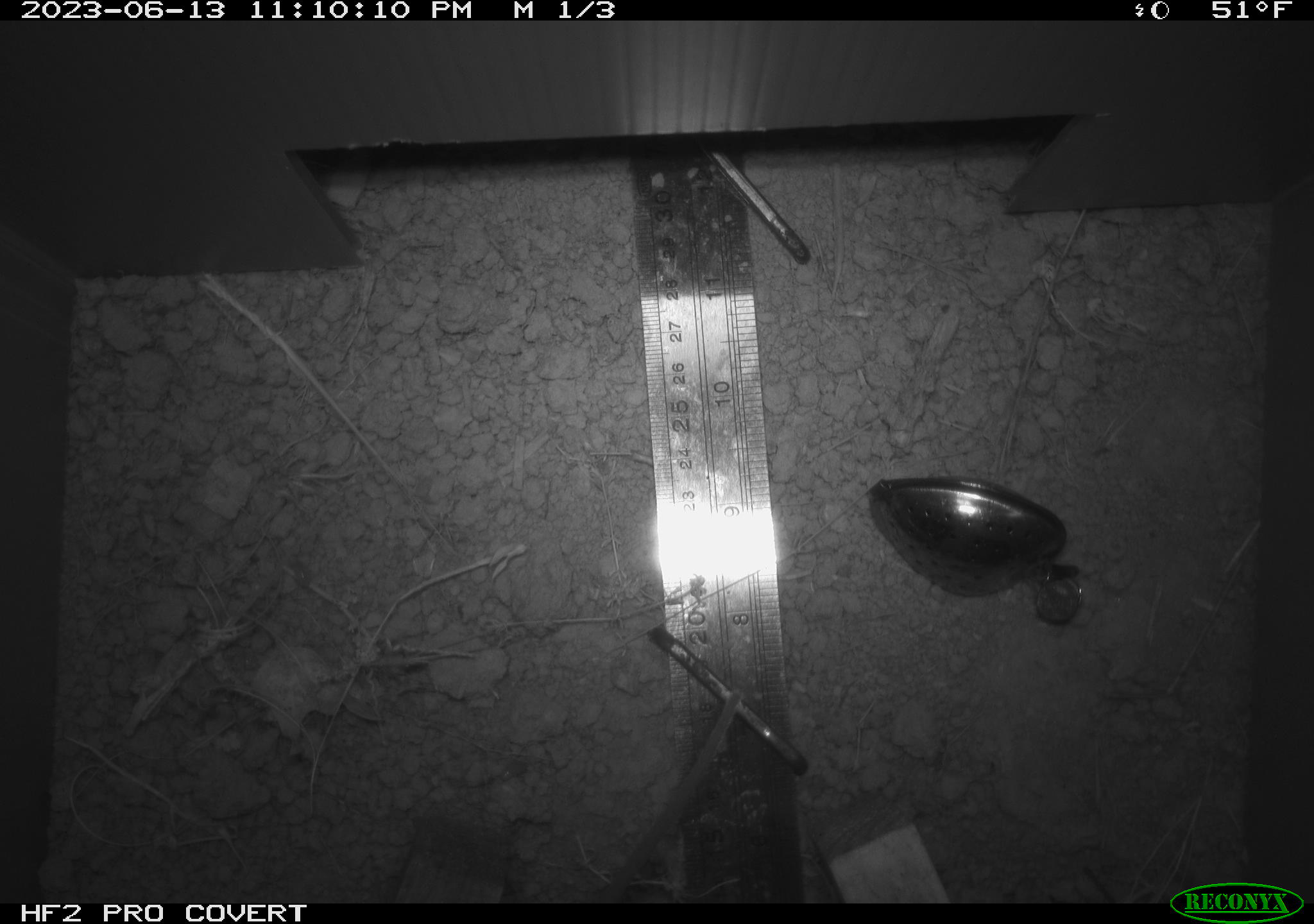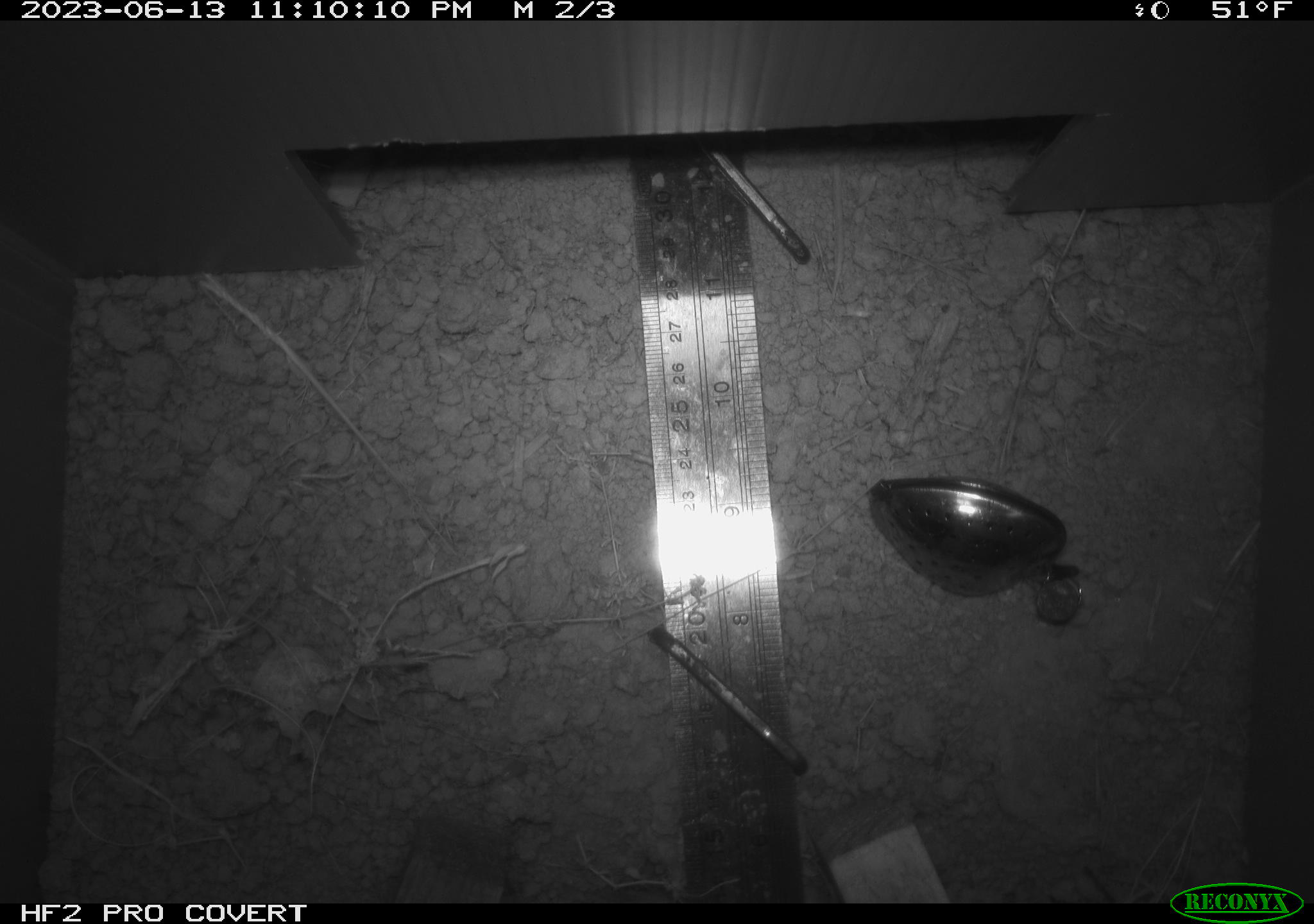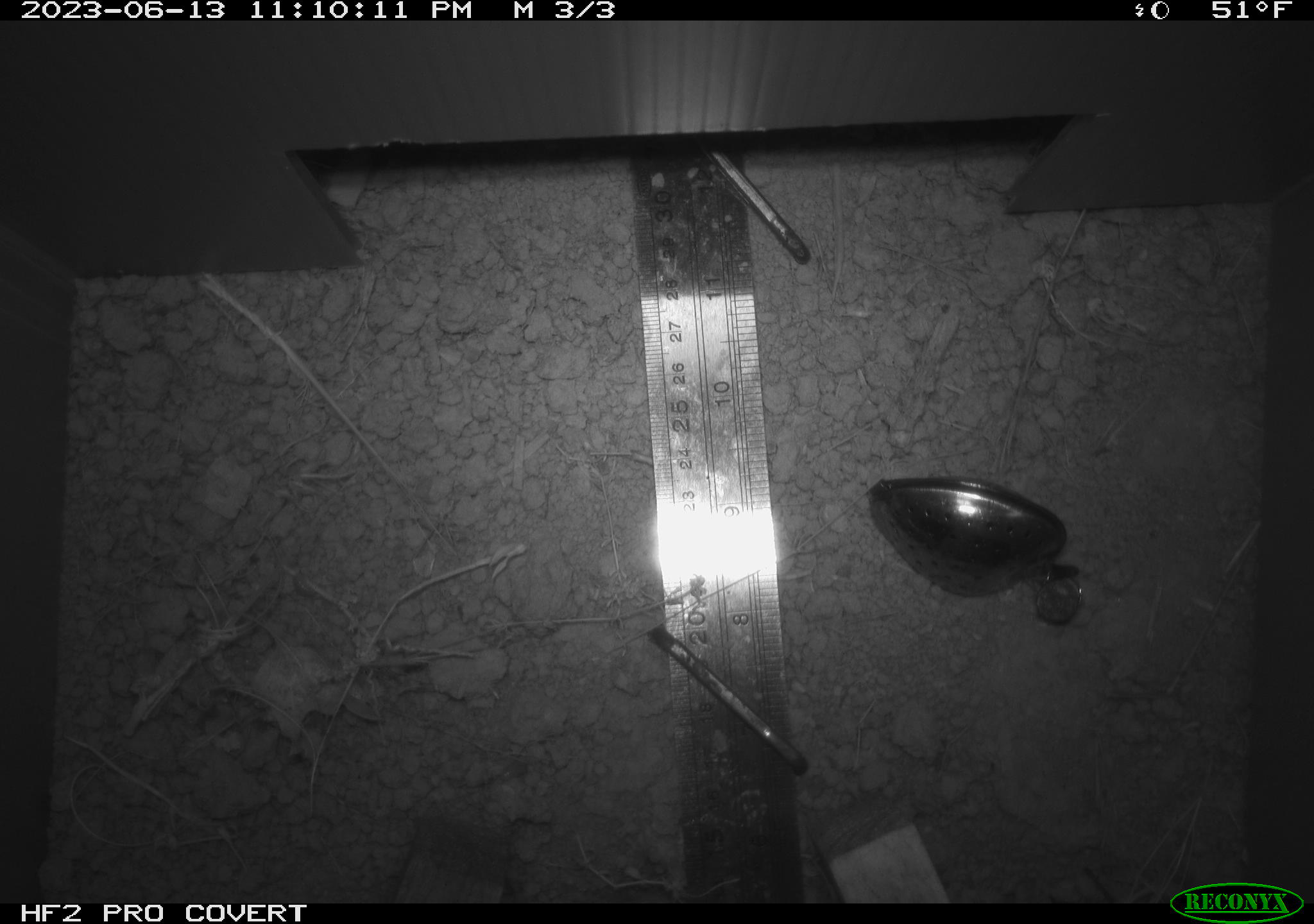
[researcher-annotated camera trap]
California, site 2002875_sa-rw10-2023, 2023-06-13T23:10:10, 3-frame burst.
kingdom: Animalia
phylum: Chordata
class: Mammalia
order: Rodentia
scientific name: Rodentia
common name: rodent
Rodent (Rodentia).